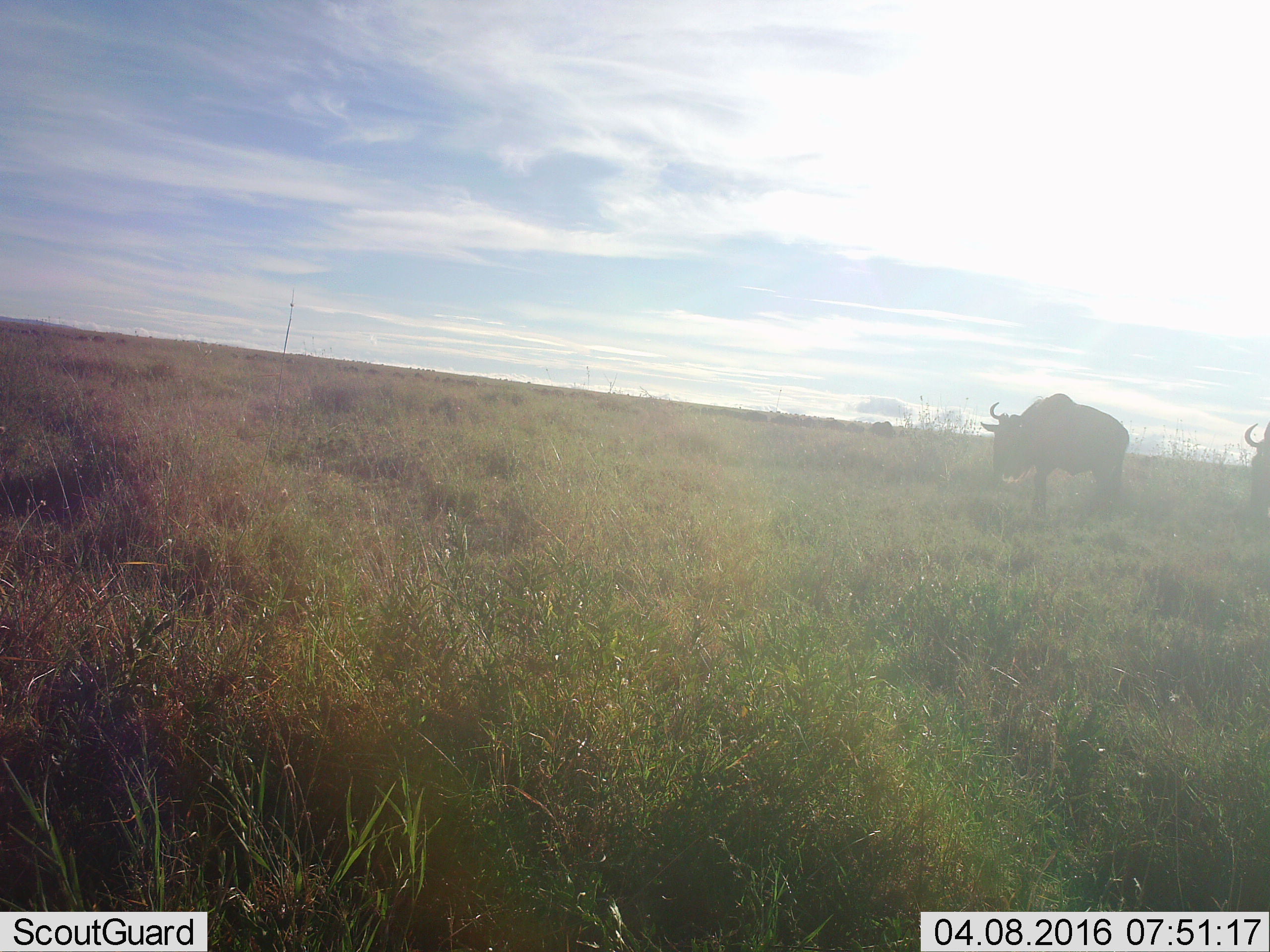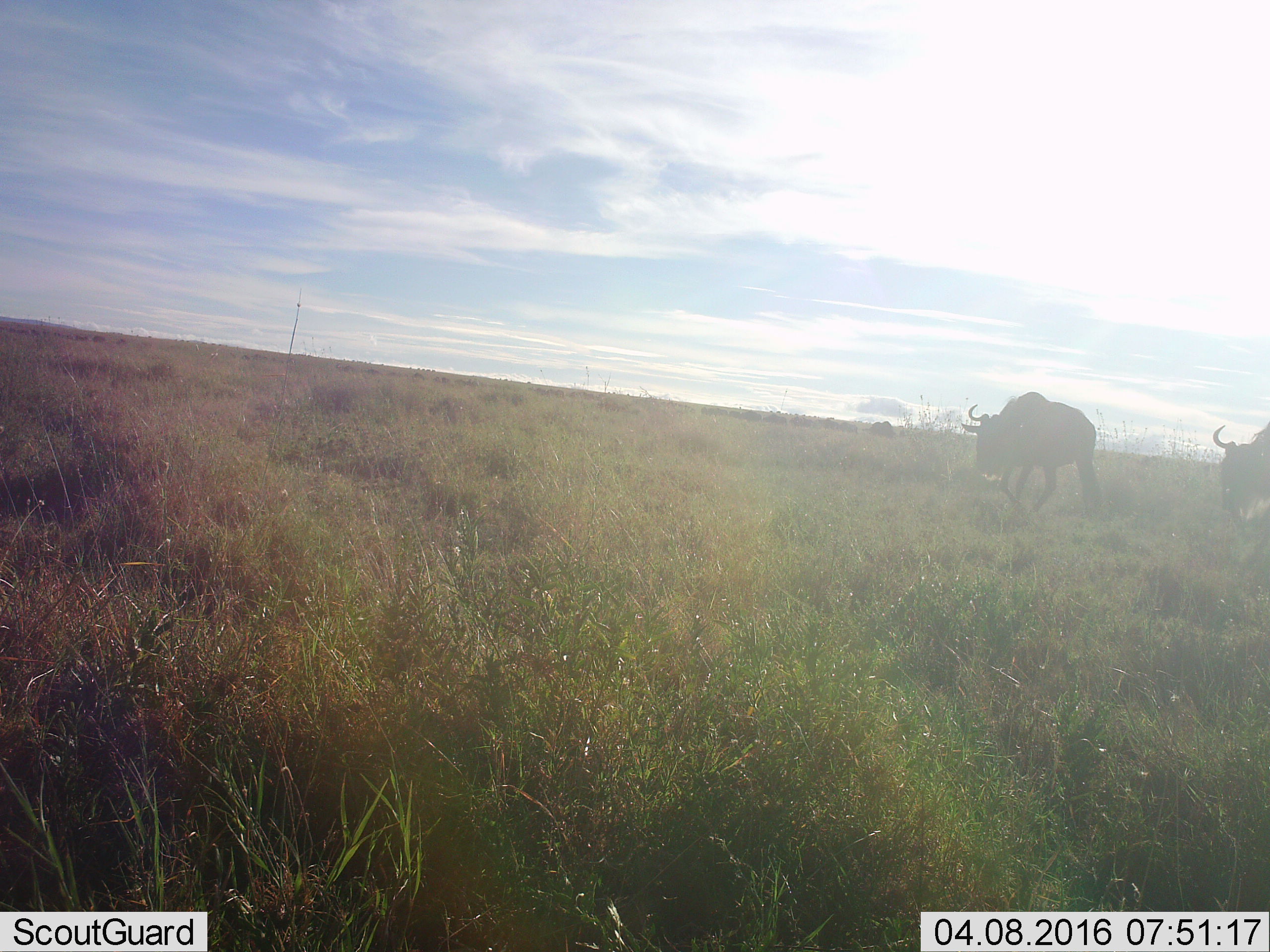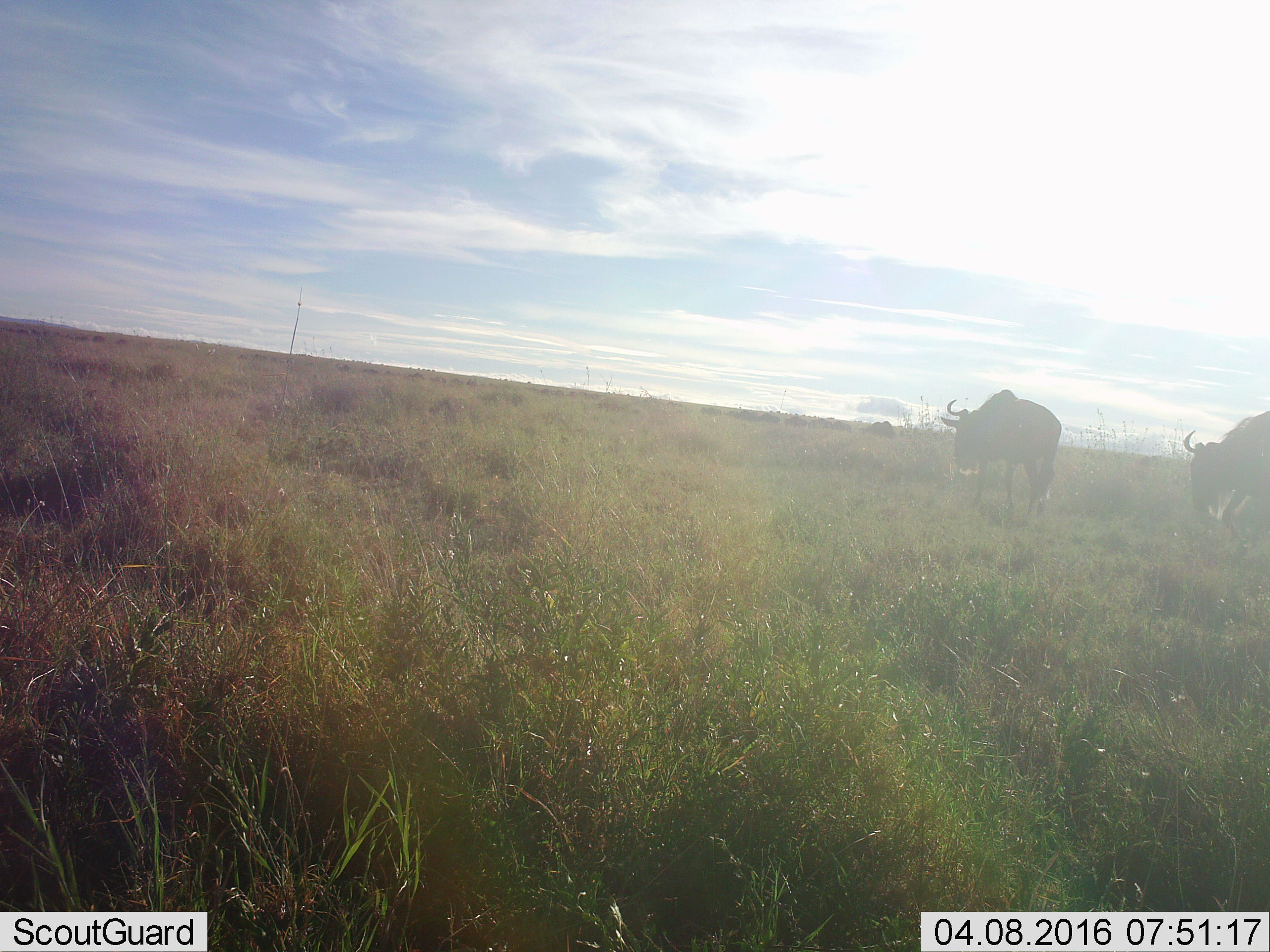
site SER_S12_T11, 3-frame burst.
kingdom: Animalia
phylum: Chordata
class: Mammalia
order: Artiodactyla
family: Bovidae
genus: Connochaetes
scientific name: Connochaetes taurinus taurinus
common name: blue wildebeest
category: wildebeestblue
Wildebeestblue (blue wildebeest) (Connochaetes taurinus taurinus), count 2. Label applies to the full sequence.